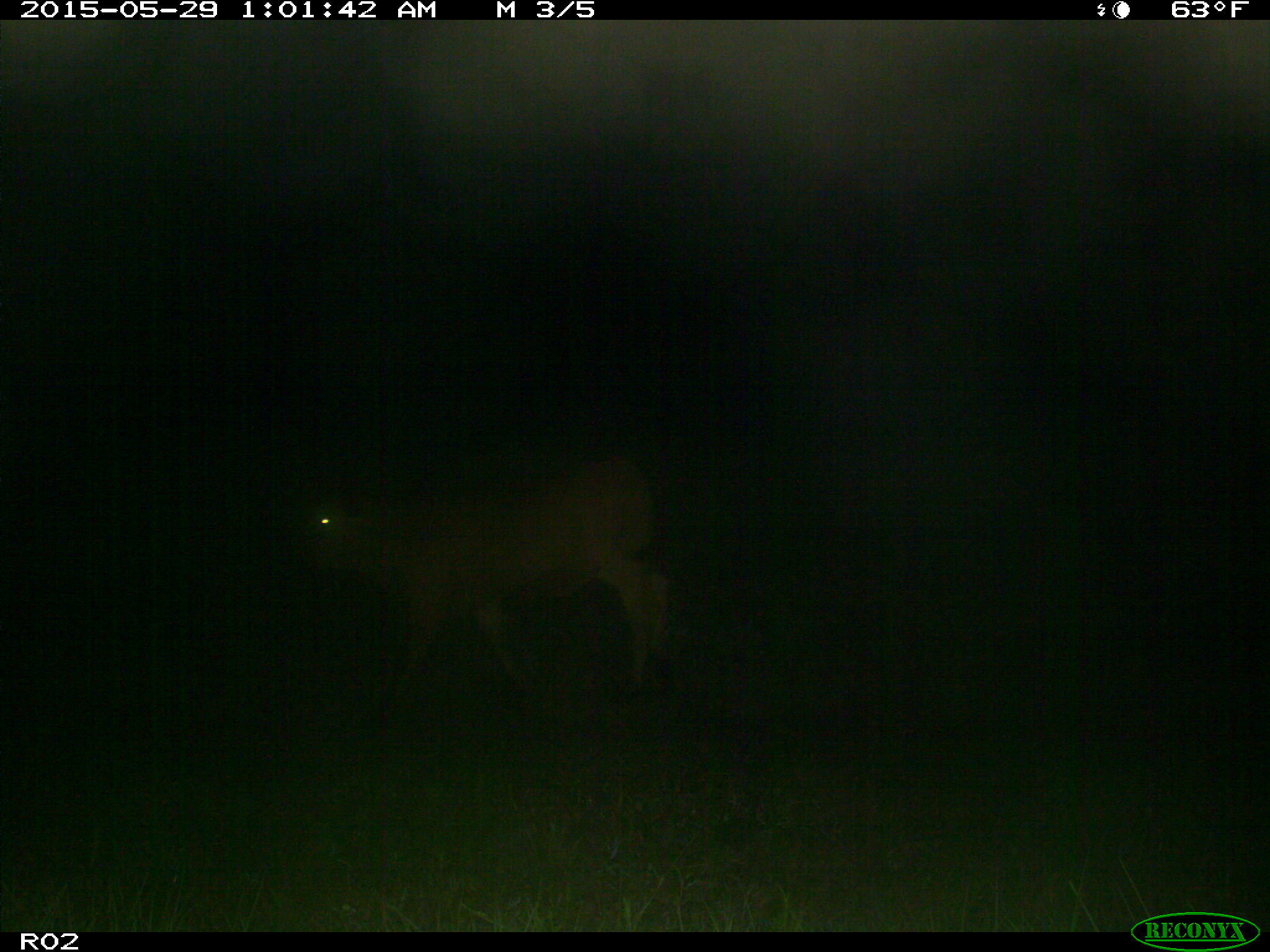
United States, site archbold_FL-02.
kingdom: Animalia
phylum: Chordata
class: Mammalia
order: Artiodactyla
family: Bovidae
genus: Bos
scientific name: Bos taurus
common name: domestic cow